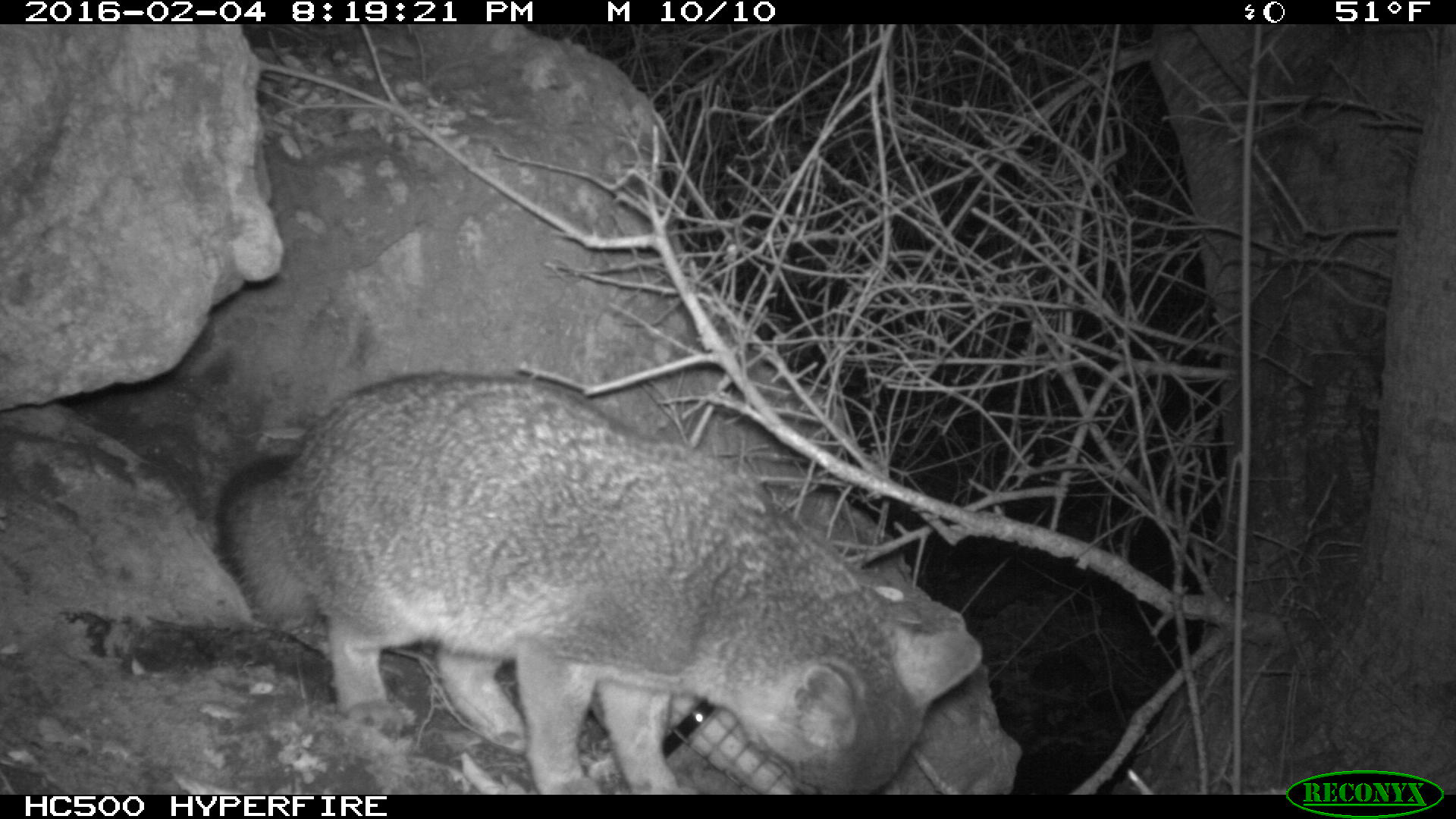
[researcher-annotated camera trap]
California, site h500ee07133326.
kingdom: Animalia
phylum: Chordata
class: Mammalia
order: Carnivora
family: Canidae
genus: Urocyon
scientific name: Urocyon littoralis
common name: island fox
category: fox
Fox (island fox) (Urocyon littoralis).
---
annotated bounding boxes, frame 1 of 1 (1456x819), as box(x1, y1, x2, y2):
fox: box(213, 370, 983, 792)